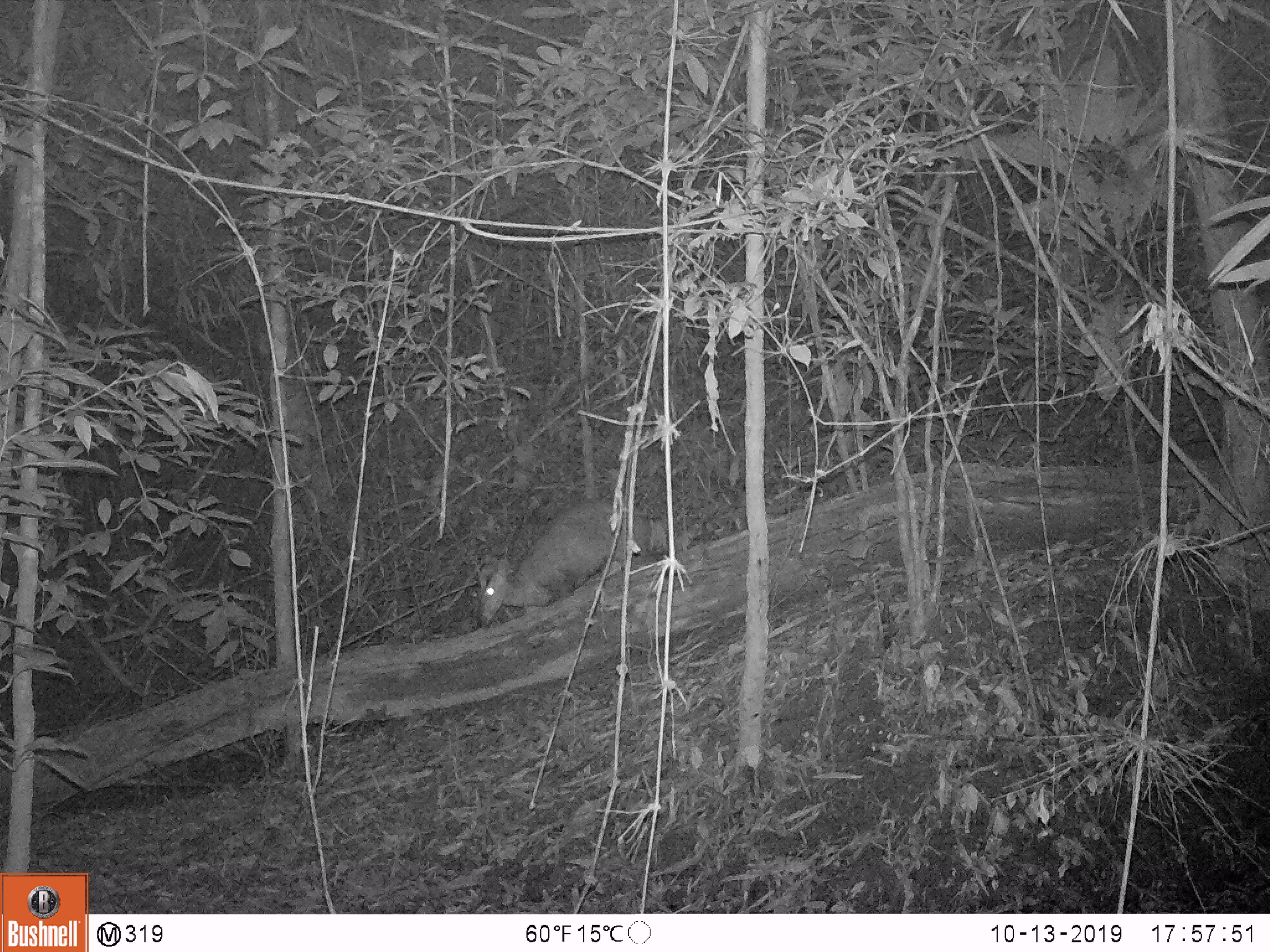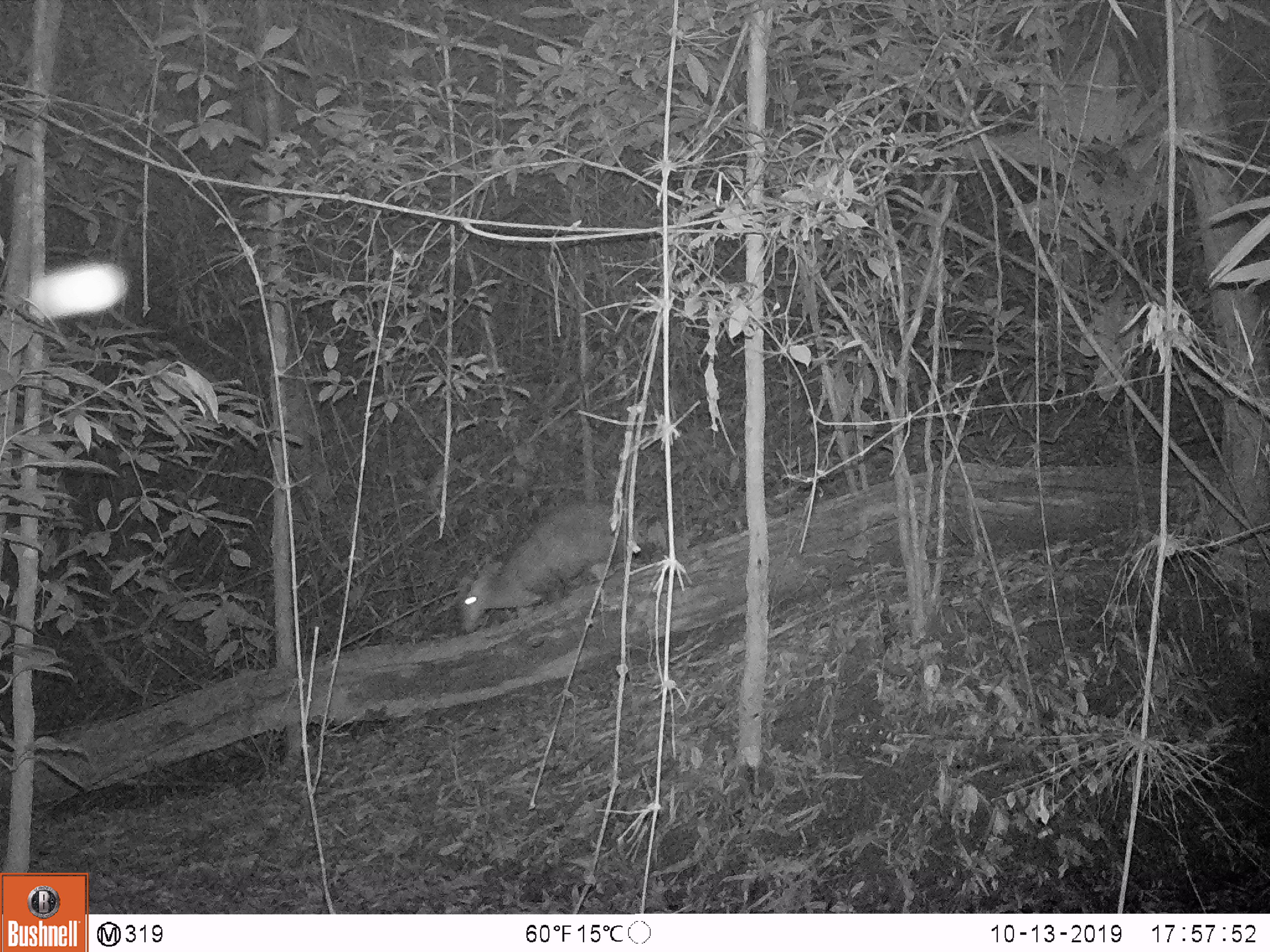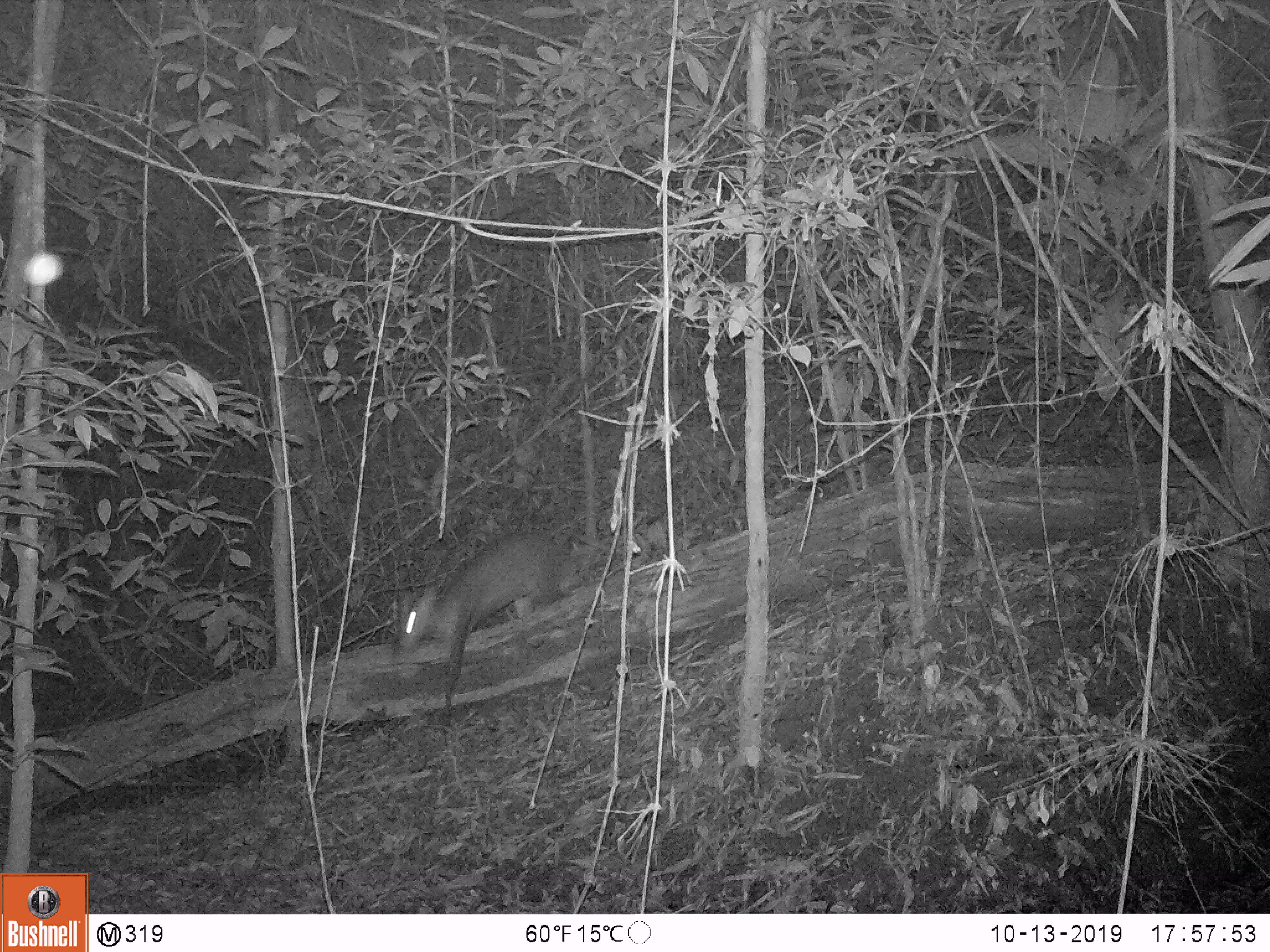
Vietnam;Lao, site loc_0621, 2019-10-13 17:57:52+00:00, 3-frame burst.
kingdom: Animalia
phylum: Chordata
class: Mammalia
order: Artiodactyla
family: Cervidae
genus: Muntiacus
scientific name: Muntiacus muntjak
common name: red muntjac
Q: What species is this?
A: Red muntjac (Muntiacus muntjak).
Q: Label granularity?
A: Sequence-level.